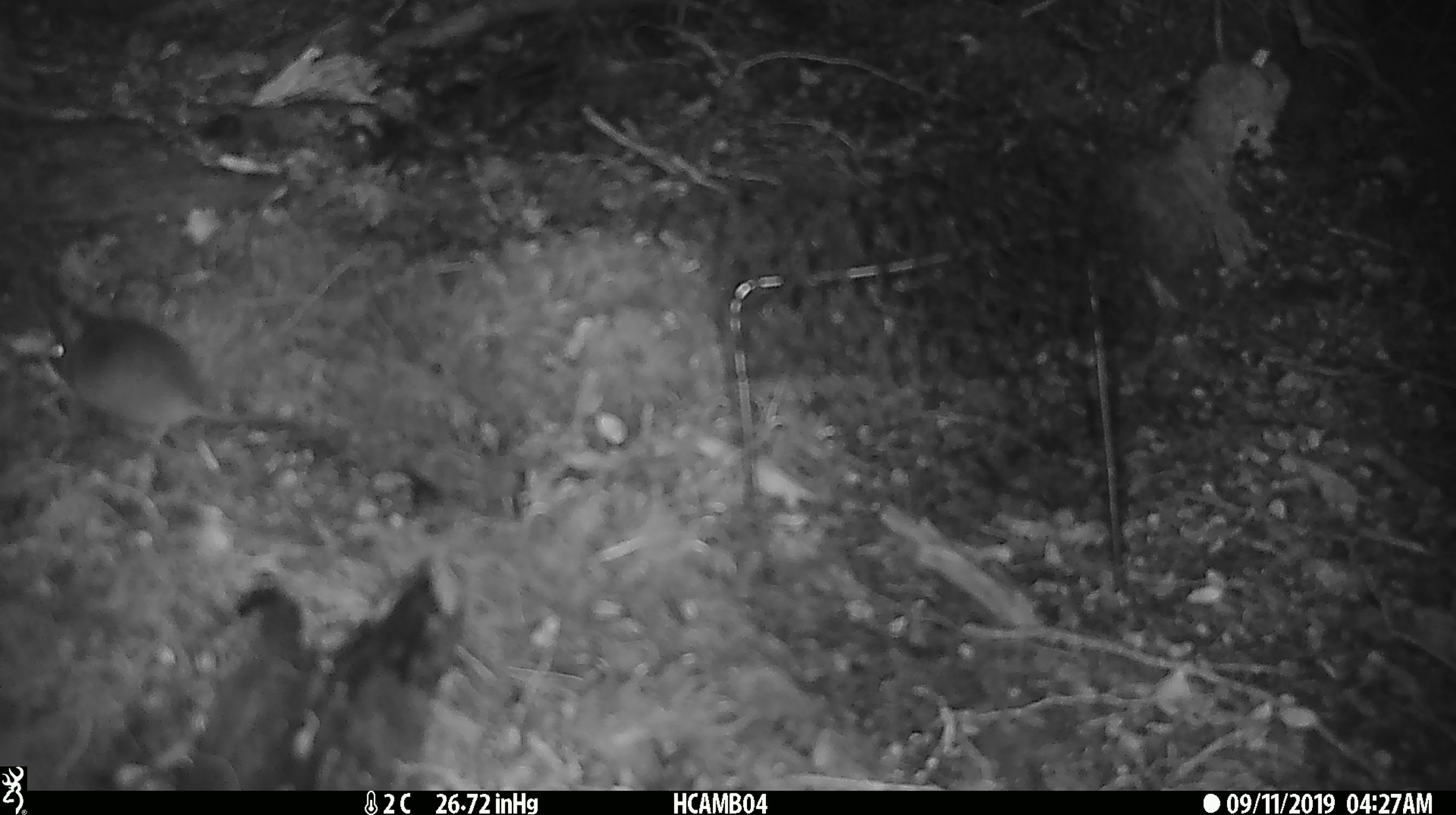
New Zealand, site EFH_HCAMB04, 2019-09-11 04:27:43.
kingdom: Animalia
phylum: Chordata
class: Mammalia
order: Rodentia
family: Muridae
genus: Mus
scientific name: Mus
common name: mouse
Mouse (Mus).